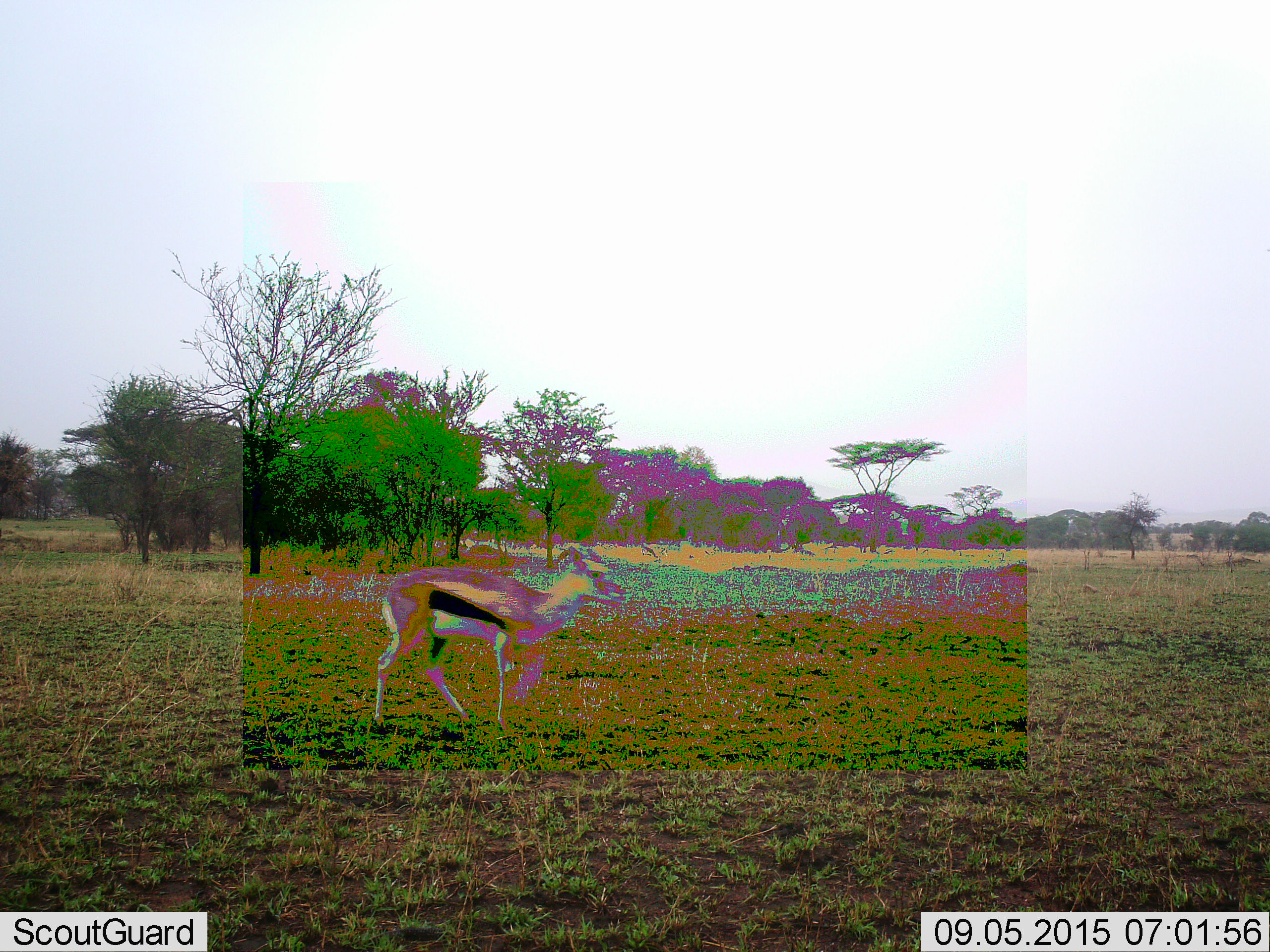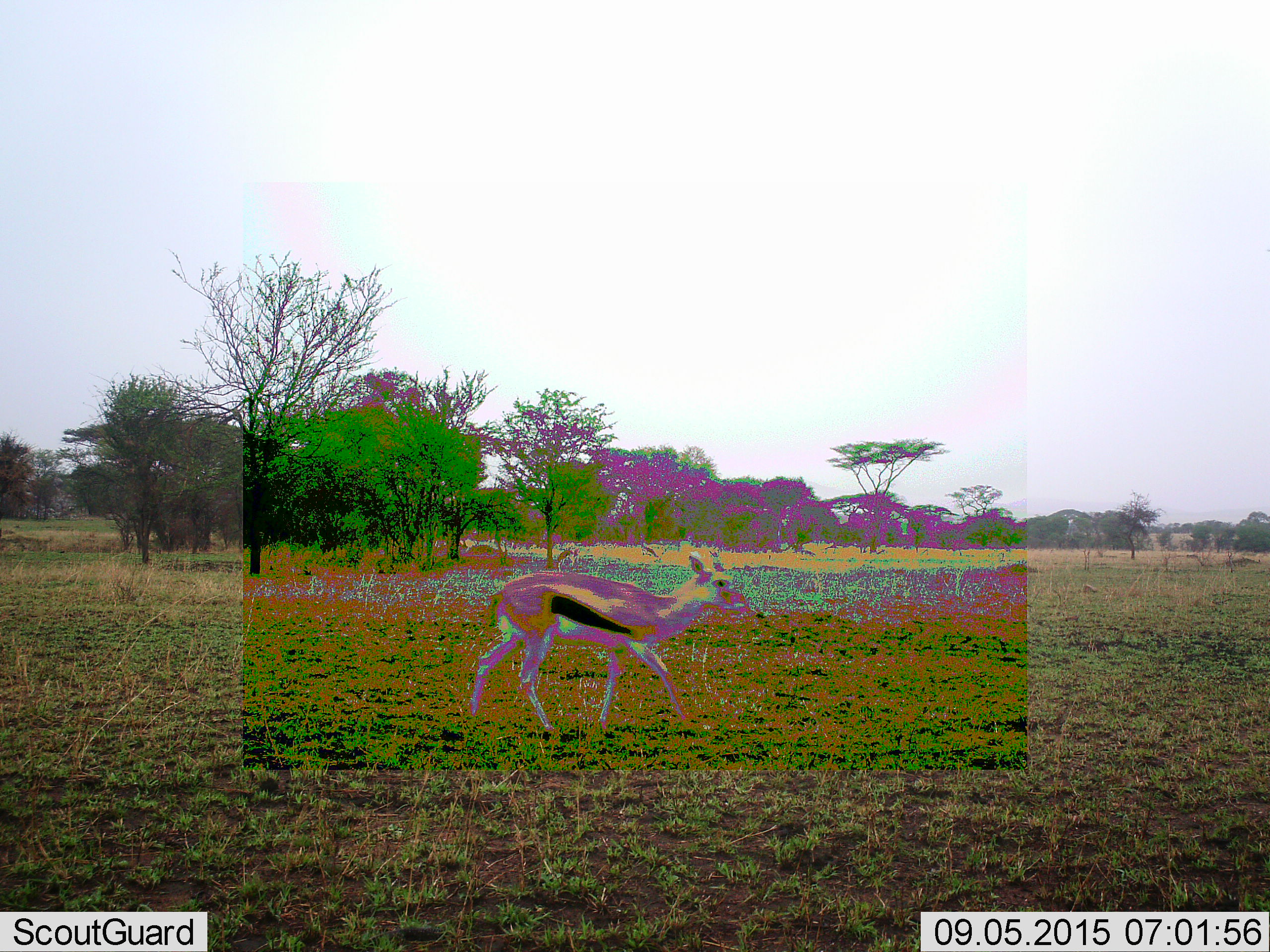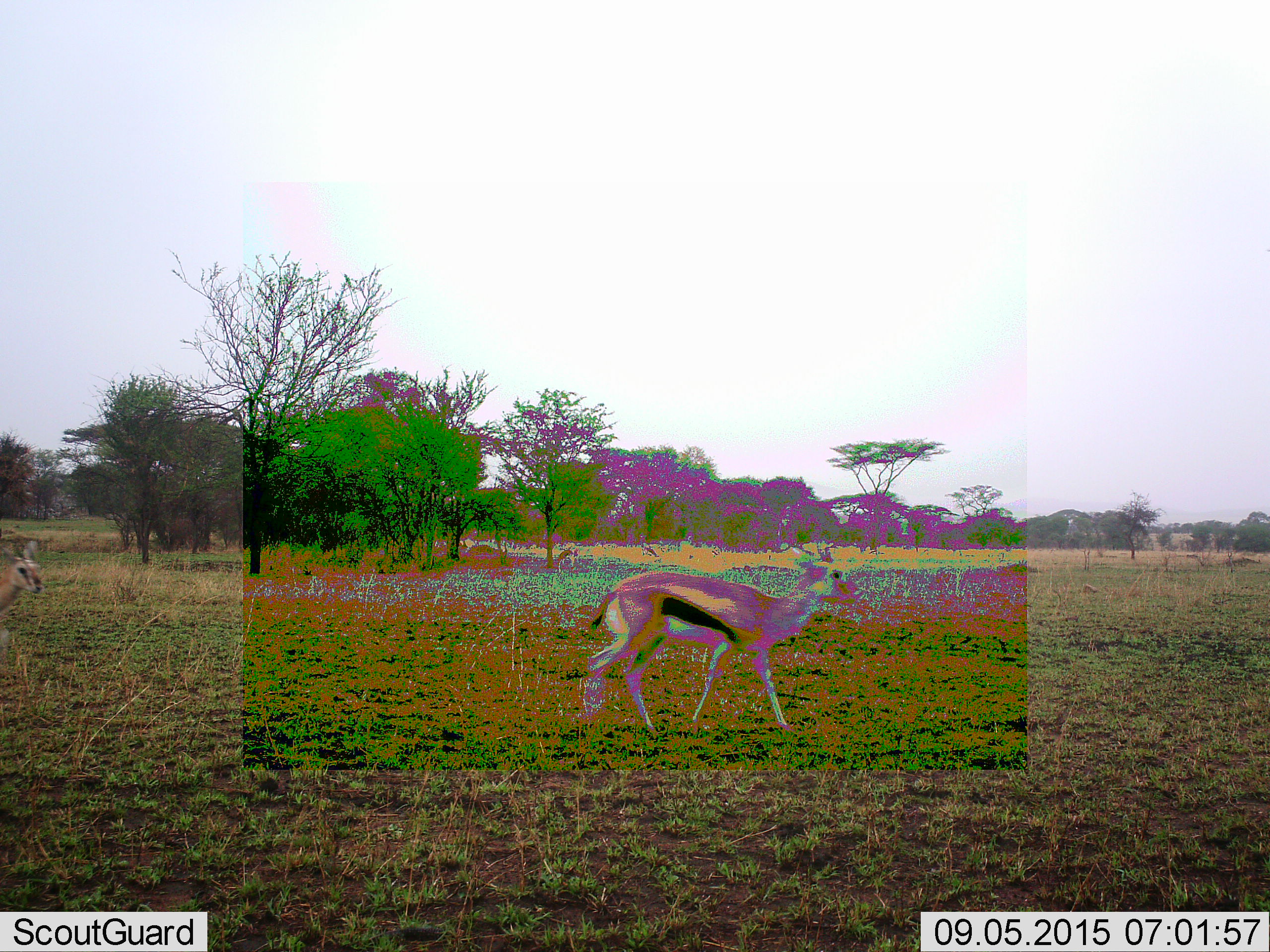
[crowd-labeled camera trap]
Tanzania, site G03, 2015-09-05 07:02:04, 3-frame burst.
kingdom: Animalia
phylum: Chordata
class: Mammalia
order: Artiodactyla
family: Bovidae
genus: Eudorcas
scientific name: Eudorcas thomsonii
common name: thomson's gazelle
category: gazellethomsons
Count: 2.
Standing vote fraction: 21%.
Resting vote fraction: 0%.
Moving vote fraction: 95%.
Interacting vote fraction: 0%.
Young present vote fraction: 0%.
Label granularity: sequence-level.